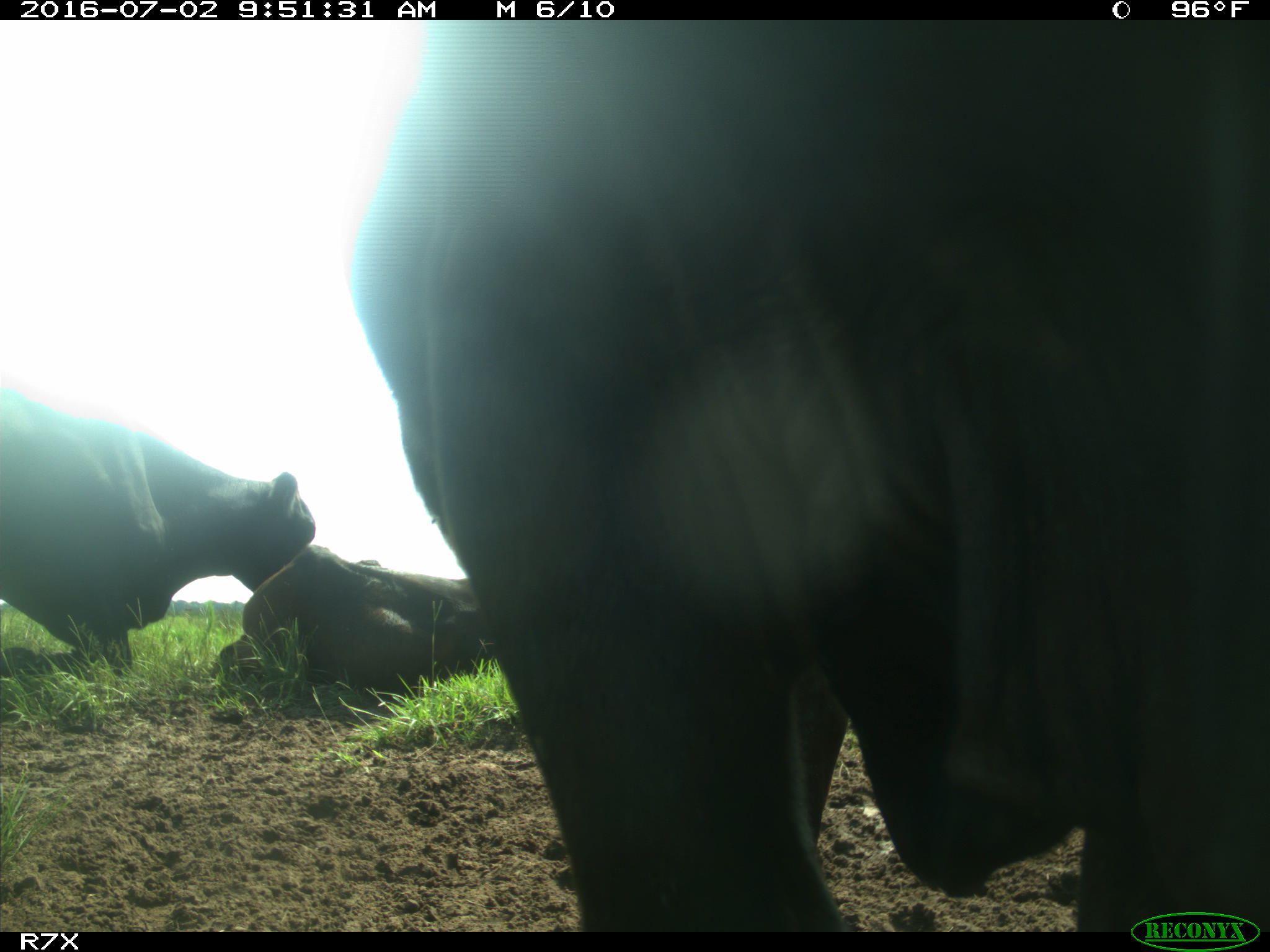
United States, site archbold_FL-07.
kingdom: Animalia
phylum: Chordata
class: Mammalia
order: Artiodactyla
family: Bovidae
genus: Bos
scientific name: Bos taurus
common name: domestic cow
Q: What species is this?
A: Bos taurus (domestic cow).